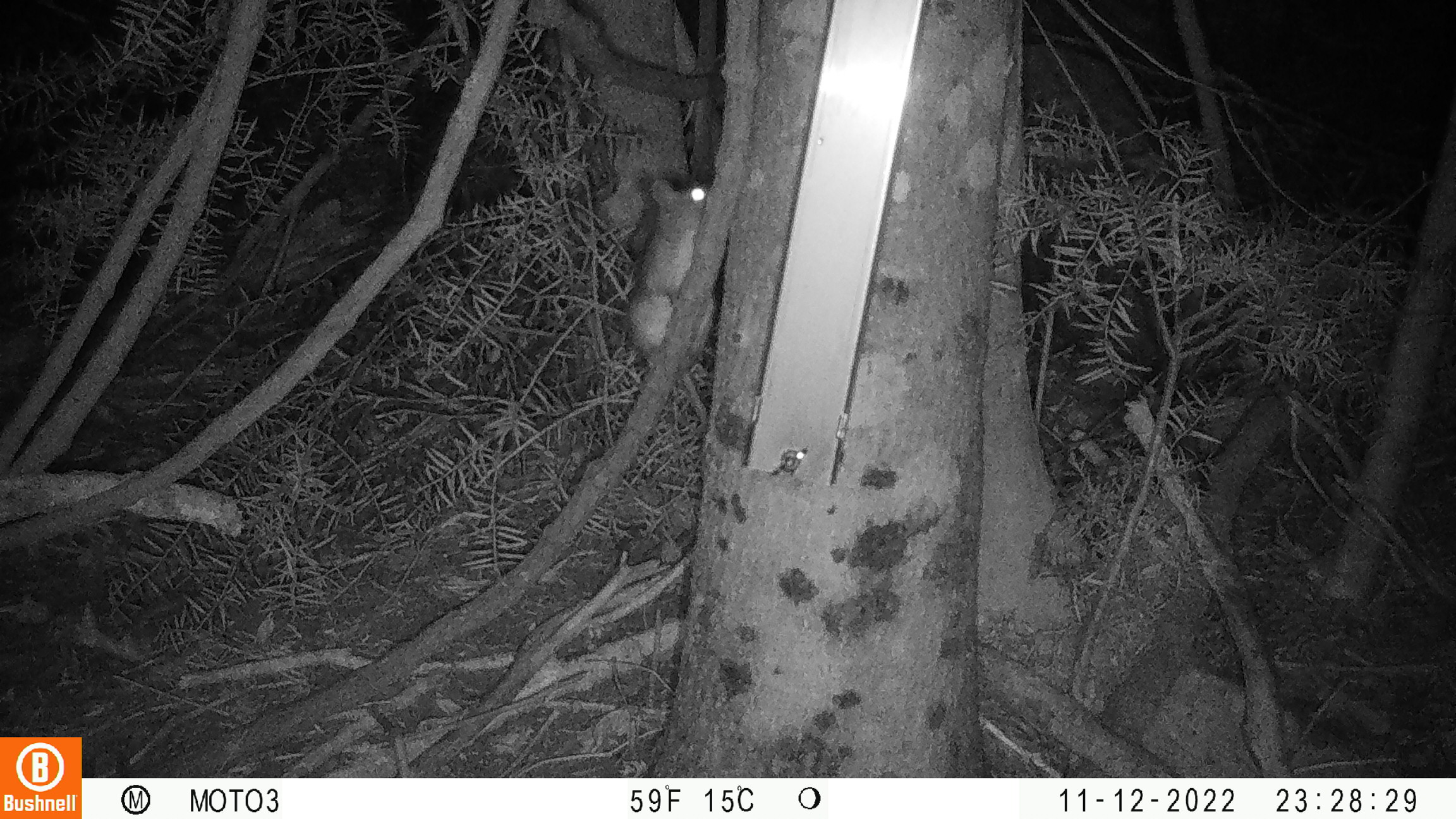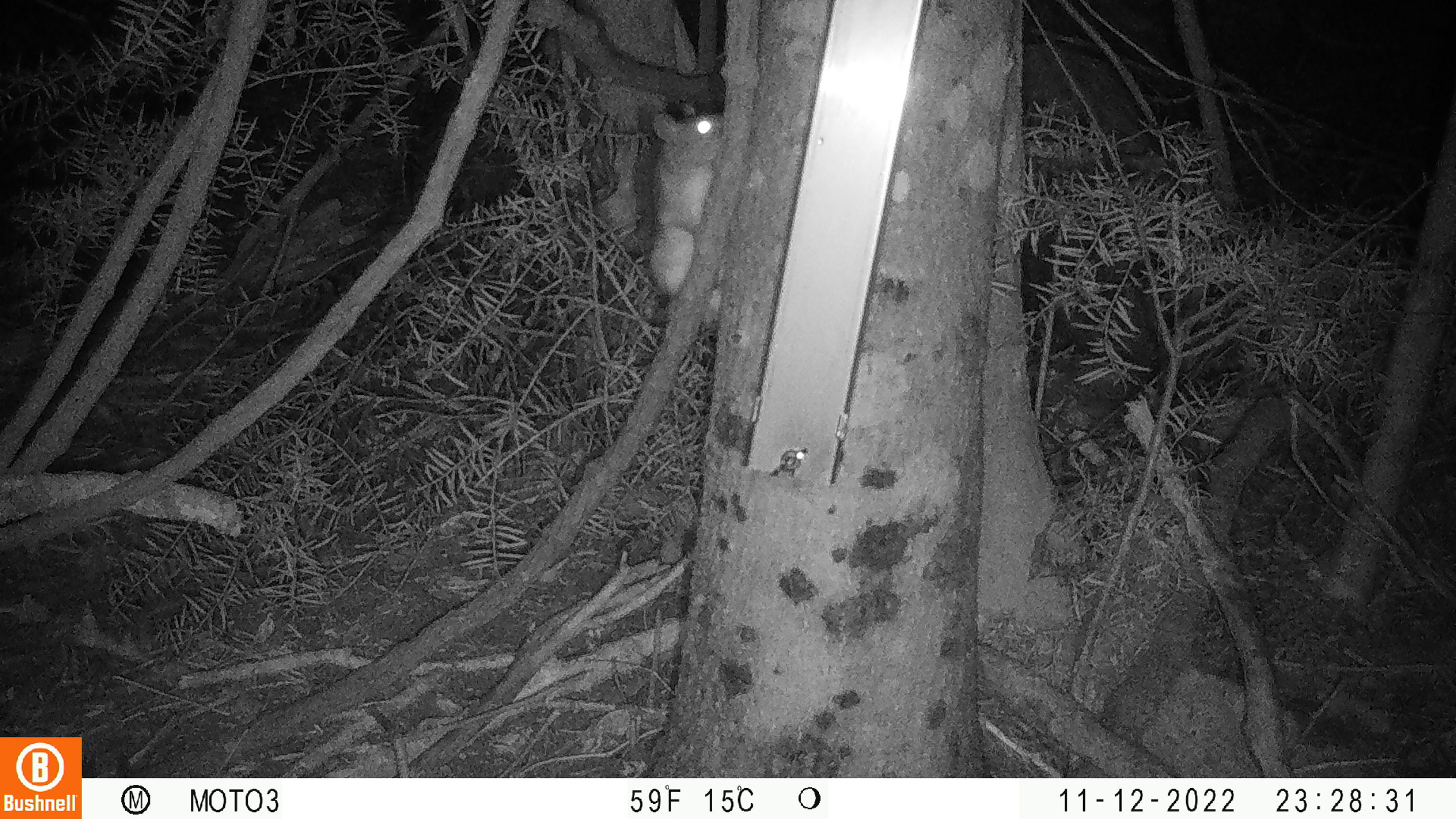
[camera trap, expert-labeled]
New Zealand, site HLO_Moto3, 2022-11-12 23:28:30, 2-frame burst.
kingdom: Animalia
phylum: Chordata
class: Mammalia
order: Rodentia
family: Muridae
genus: Rattus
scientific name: Rattus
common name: rat